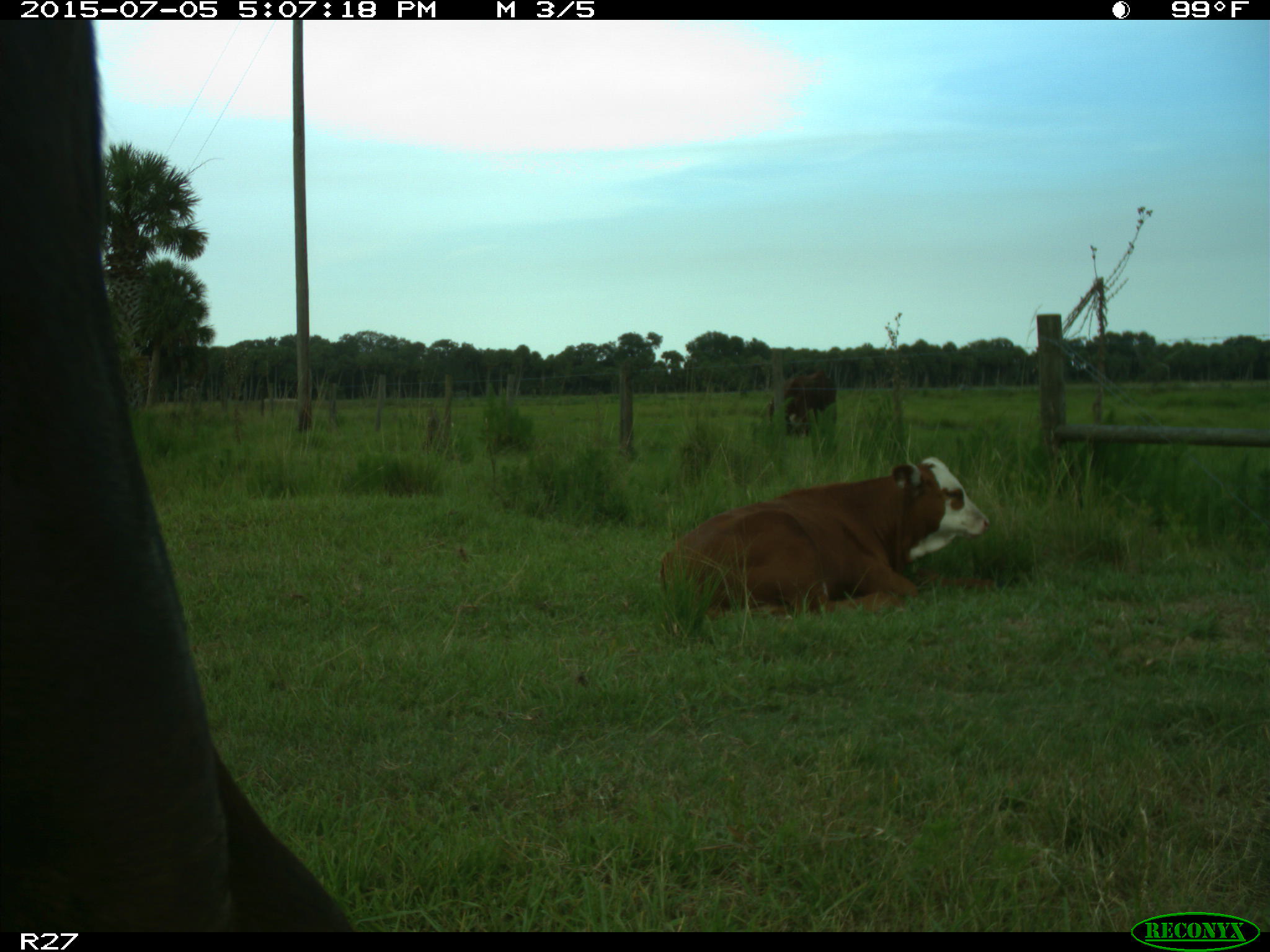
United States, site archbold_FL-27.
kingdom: Animalia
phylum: Chordata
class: Mammalia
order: Artiodactyla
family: Bovidae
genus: Bos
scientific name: Bos taurus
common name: domestic cow